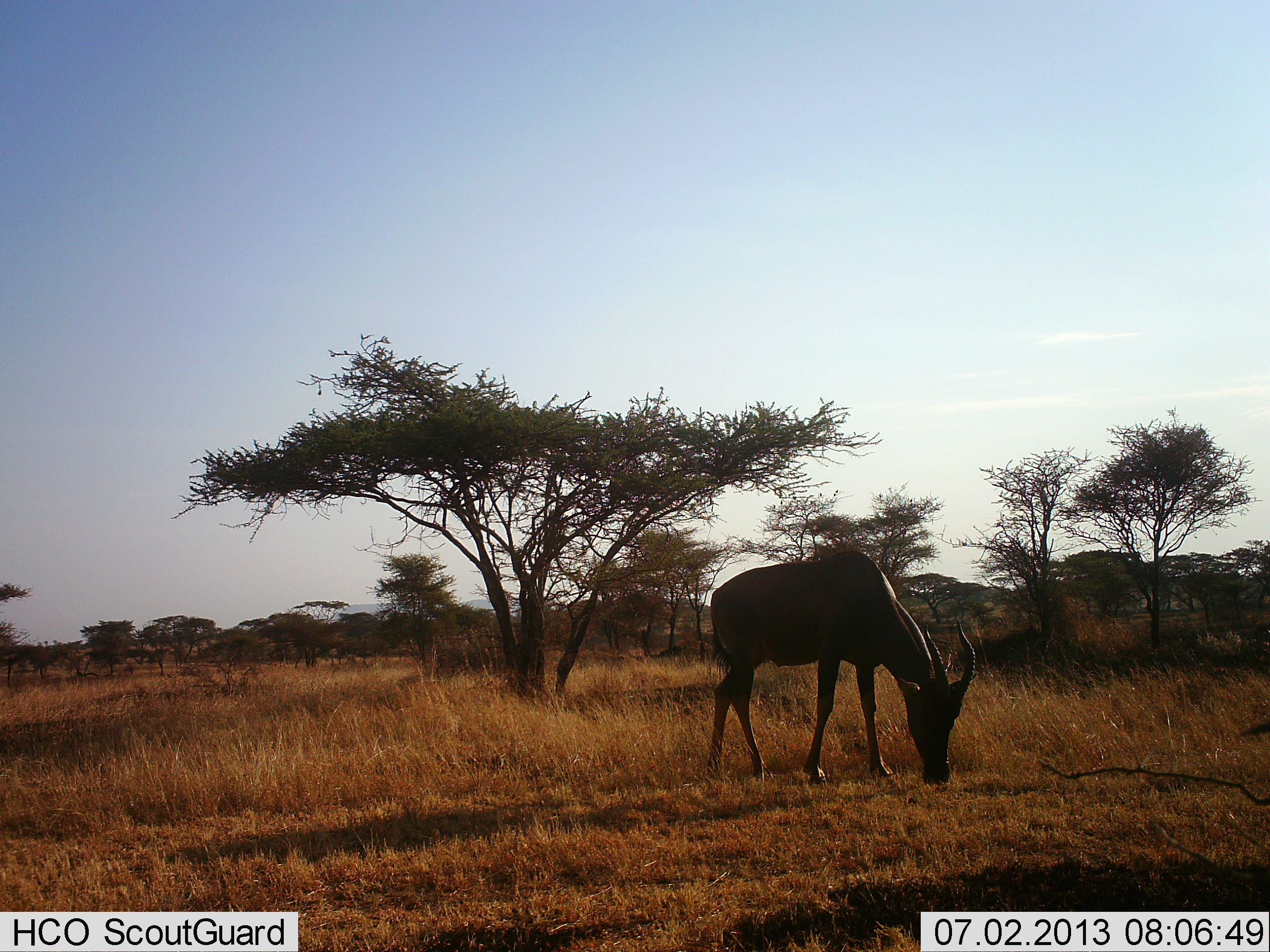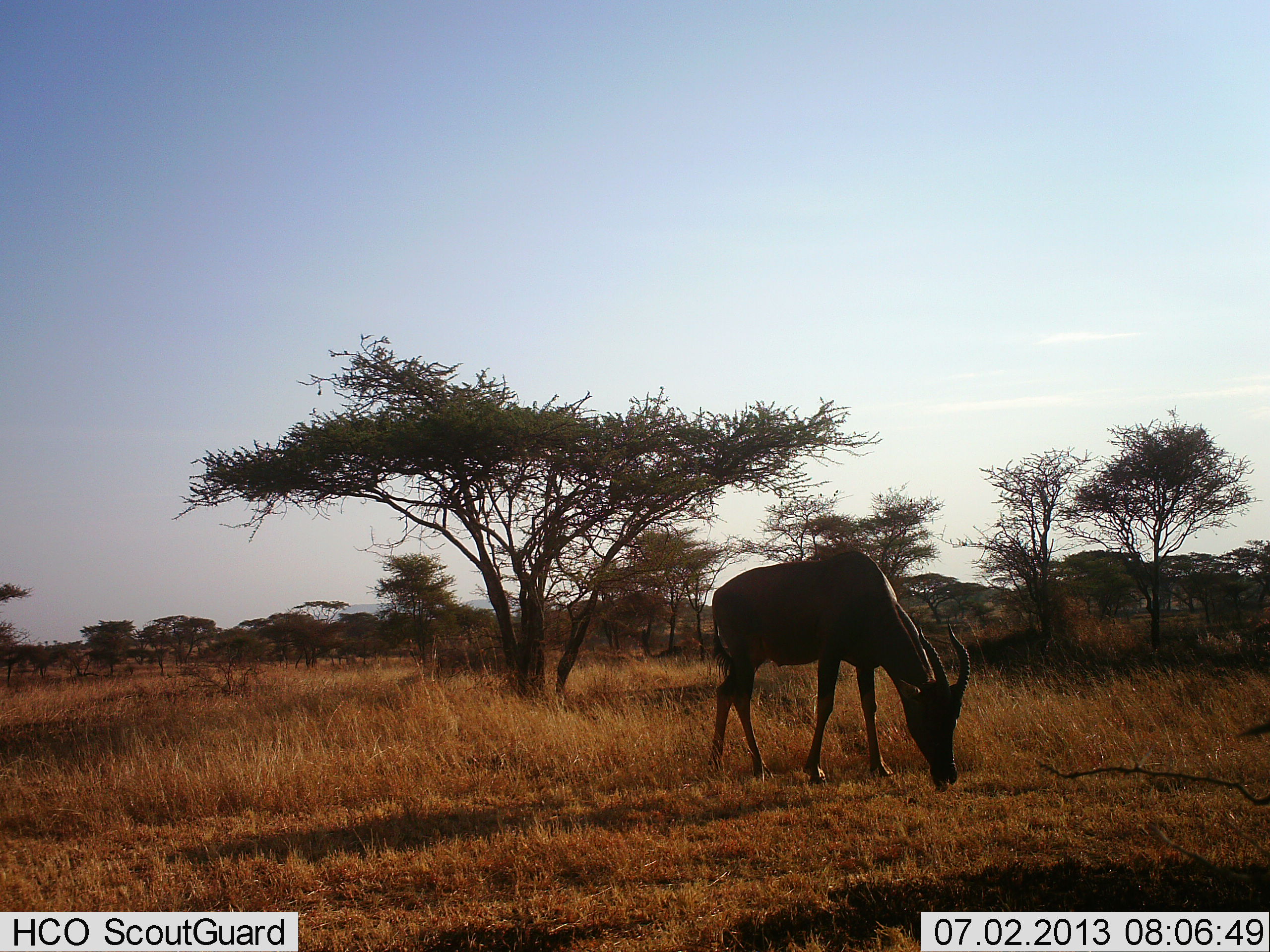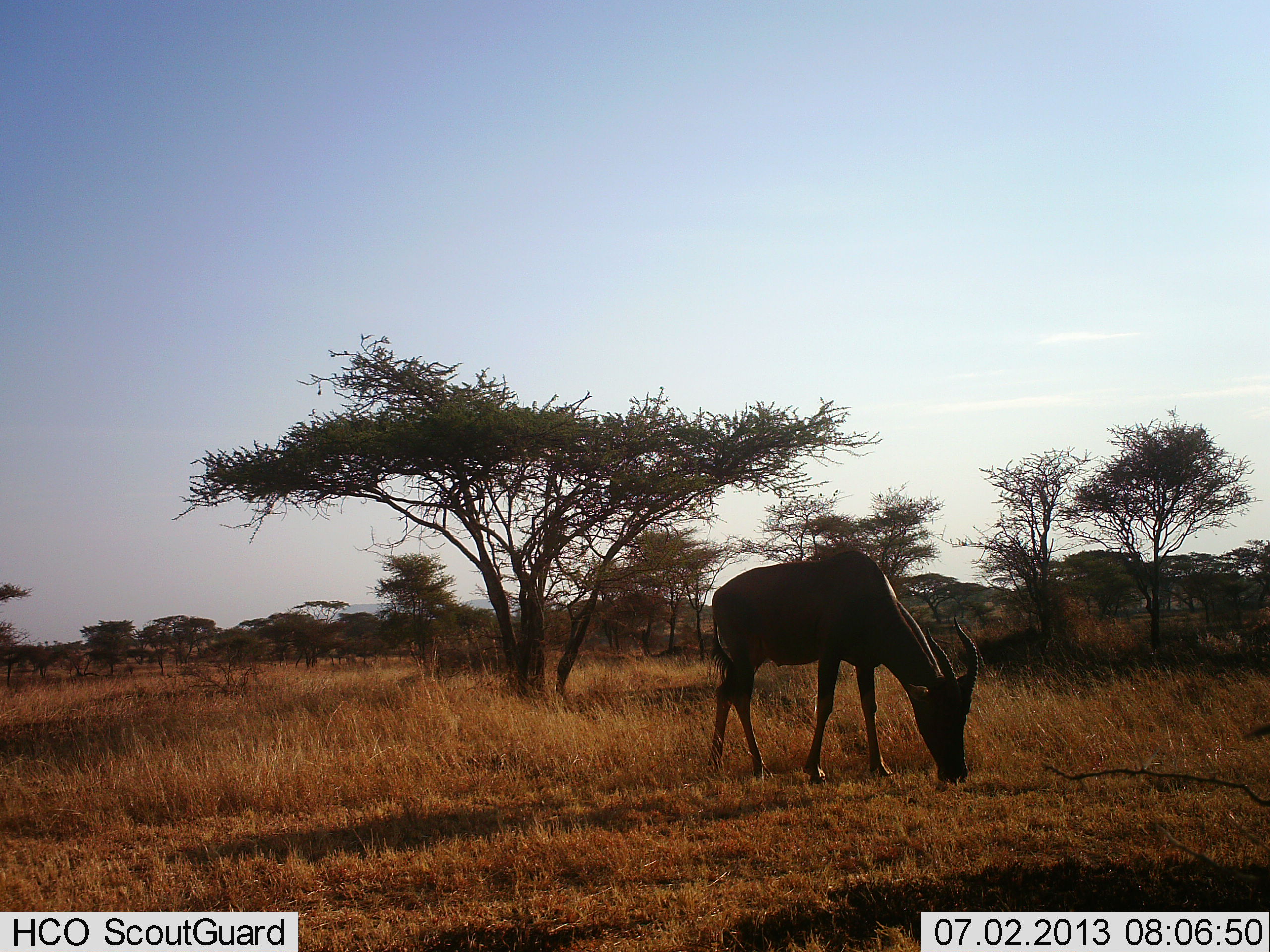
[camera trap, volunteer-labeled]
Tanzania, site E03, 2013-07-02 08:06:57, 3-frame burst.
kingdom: Animalia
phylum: Chordata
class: Mammalia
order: Artiodactyla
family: Bovidae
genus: Damaliscus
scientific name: Damaliscus lunatus jimela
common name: topi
Topi (Damaliscus lunatus jimela), count 1. Behavior (volunteer vote fractions): standing 0%, resting 0%, moving 0%, interacting 0%. Young present (vote fraction): 0%. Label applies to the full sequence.